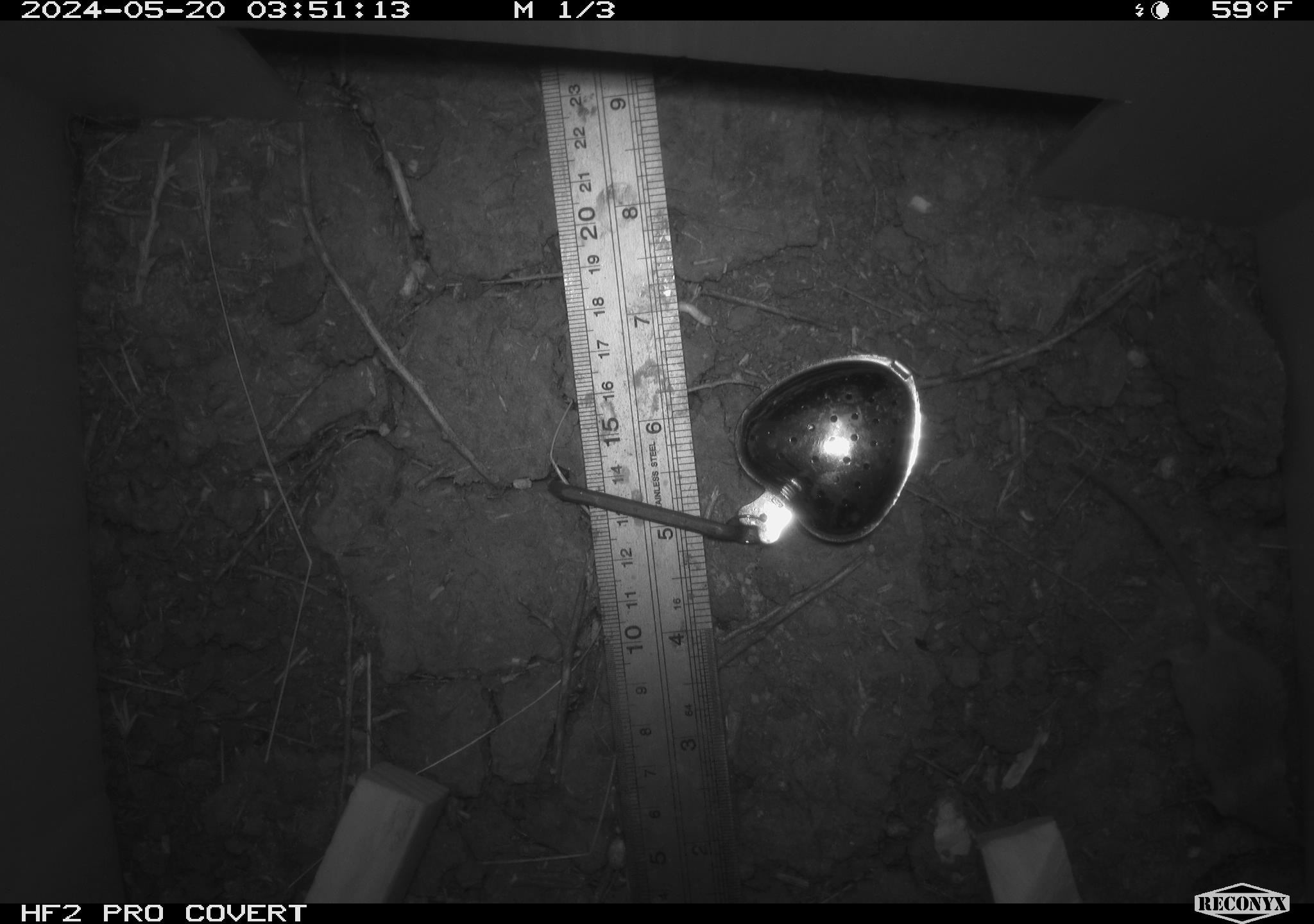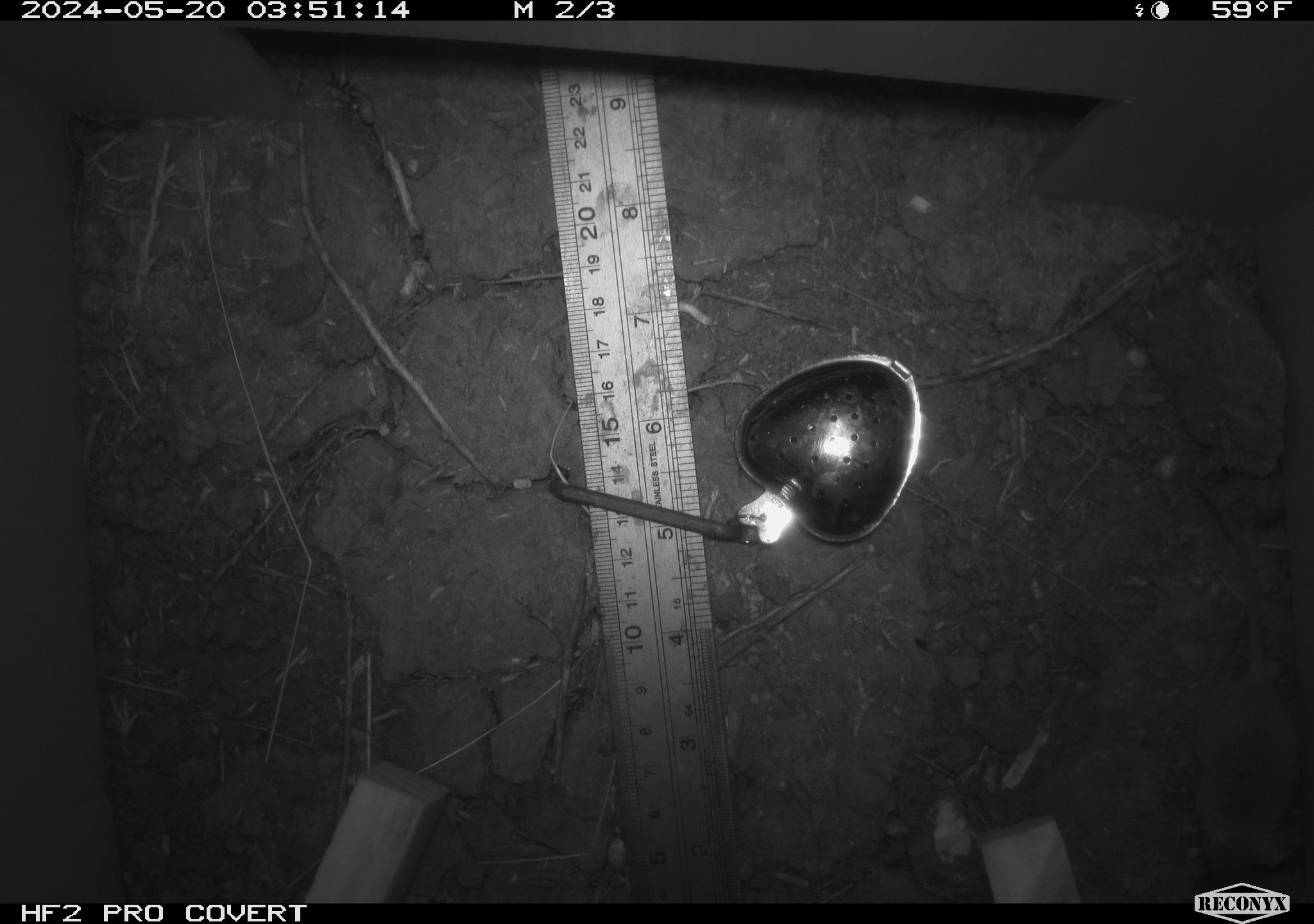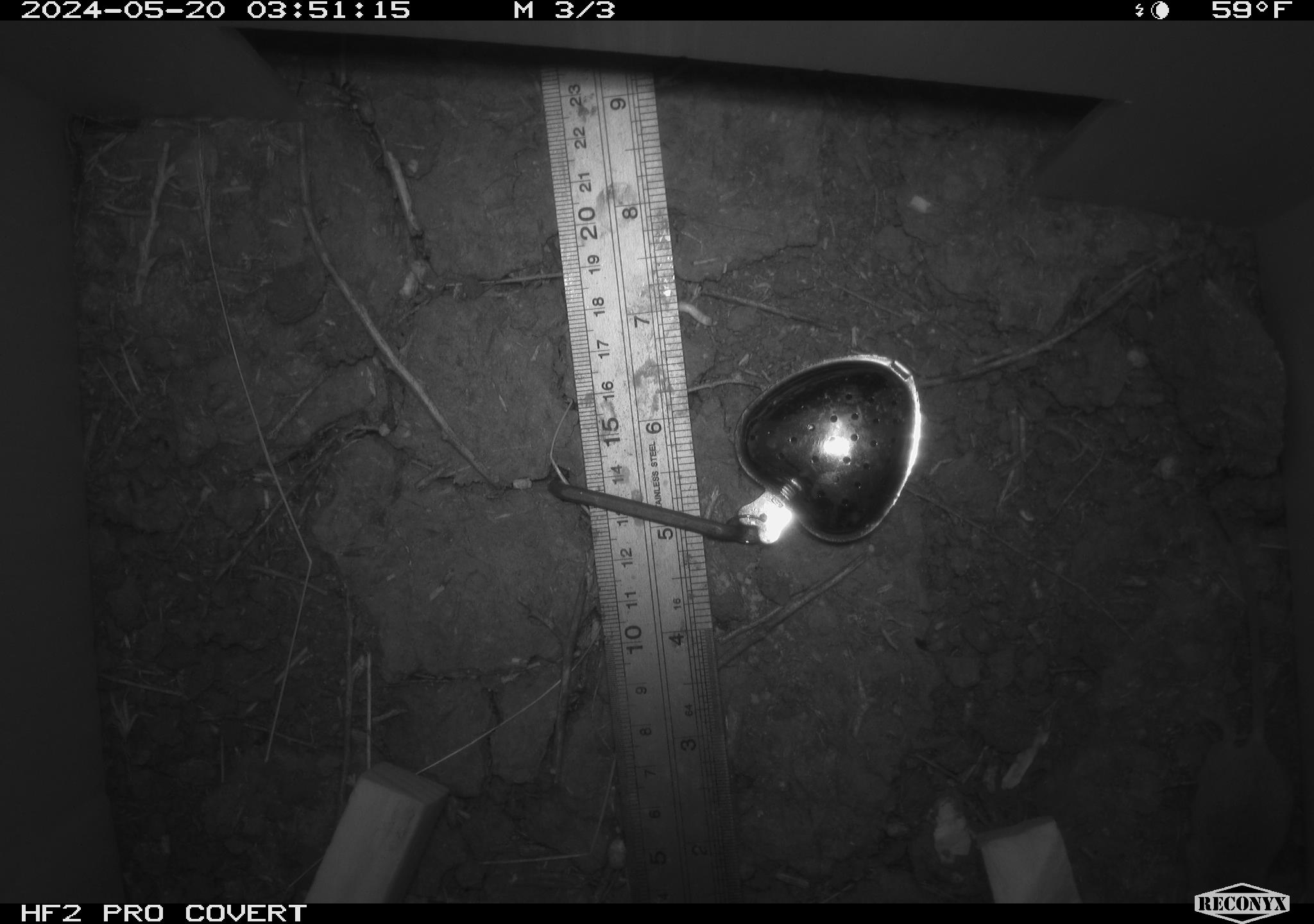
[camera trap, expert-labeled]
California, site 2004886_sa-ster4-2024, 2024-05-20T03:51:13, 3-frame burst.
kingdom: Animalia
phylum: Chordata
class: Mammalia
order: Rodentia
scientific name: Rodentia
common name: mouse species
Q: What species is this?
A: Mouse species (Rodentia).